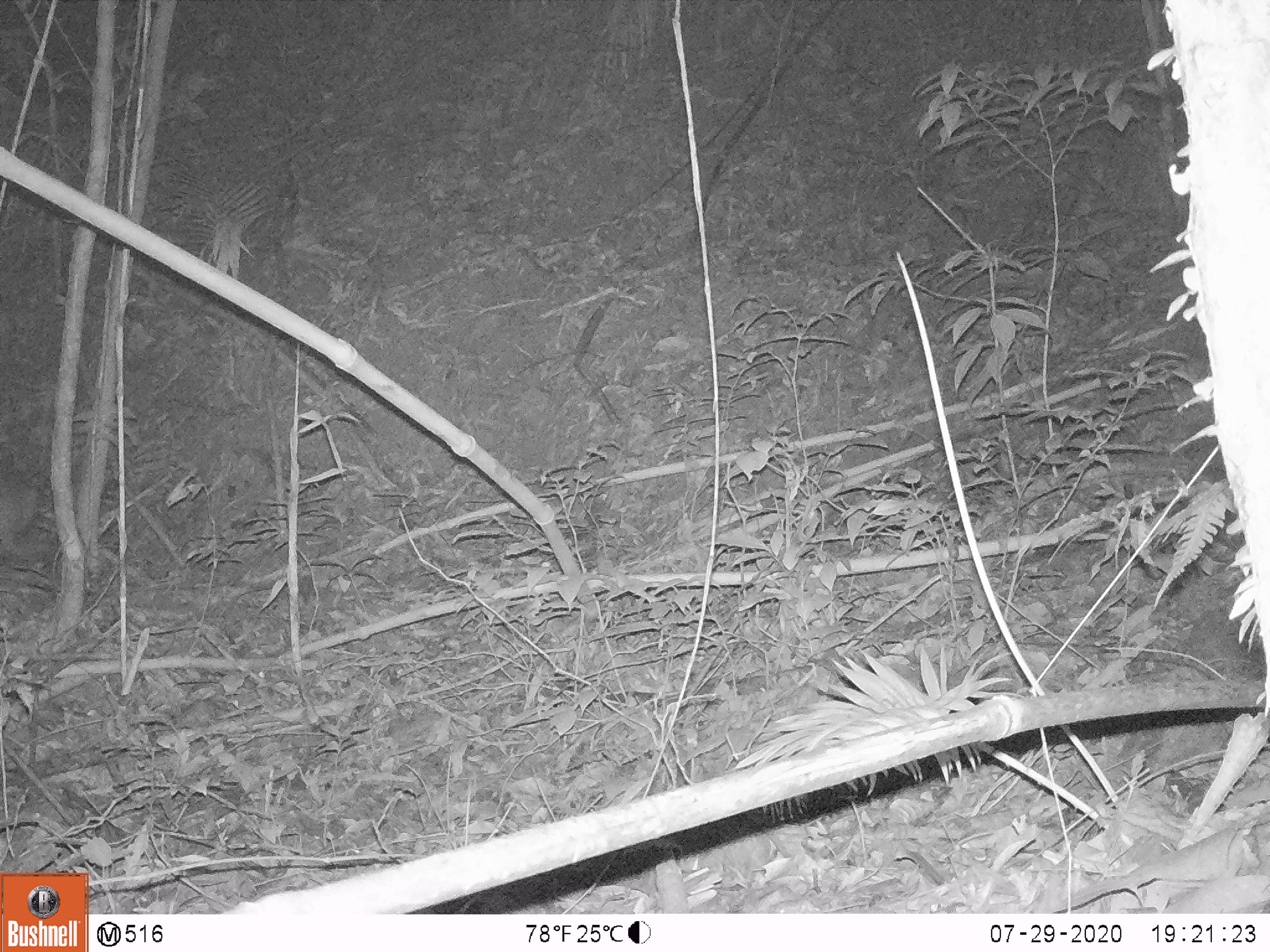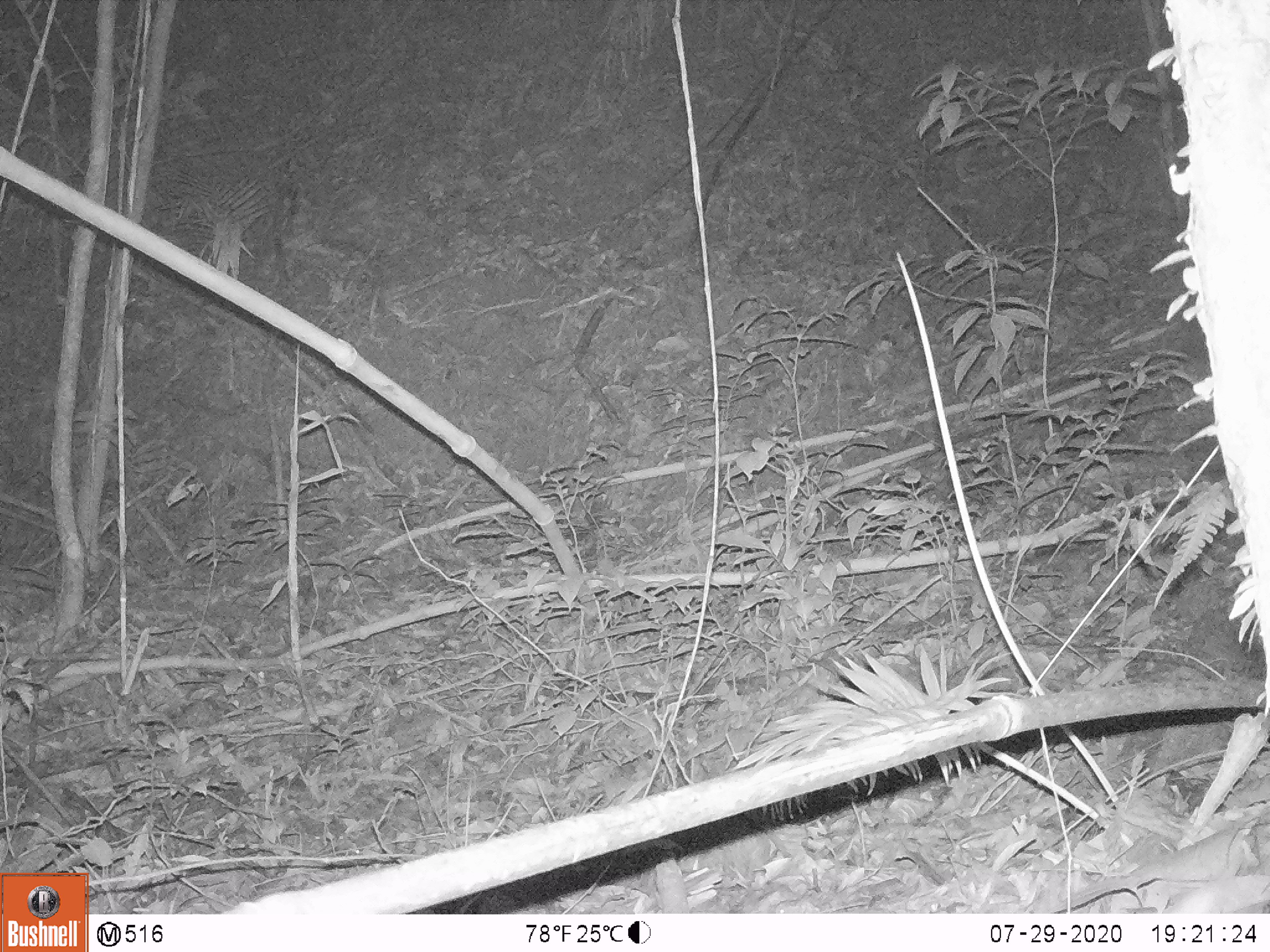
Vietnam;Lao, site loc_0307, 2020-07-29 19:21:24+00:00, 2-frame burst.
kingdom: Animalia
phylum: Chordata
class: Mammalia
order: Artiodactyla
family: Cervidae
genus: Muntiacus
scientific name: Muntiacus rooseveltorum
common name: roosevelt's muntjac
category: roosevelts muntjac group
Roosevelts muntjac group (roosevelt's muntjac) (Muntiacus rooseveltorum). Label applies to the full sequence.